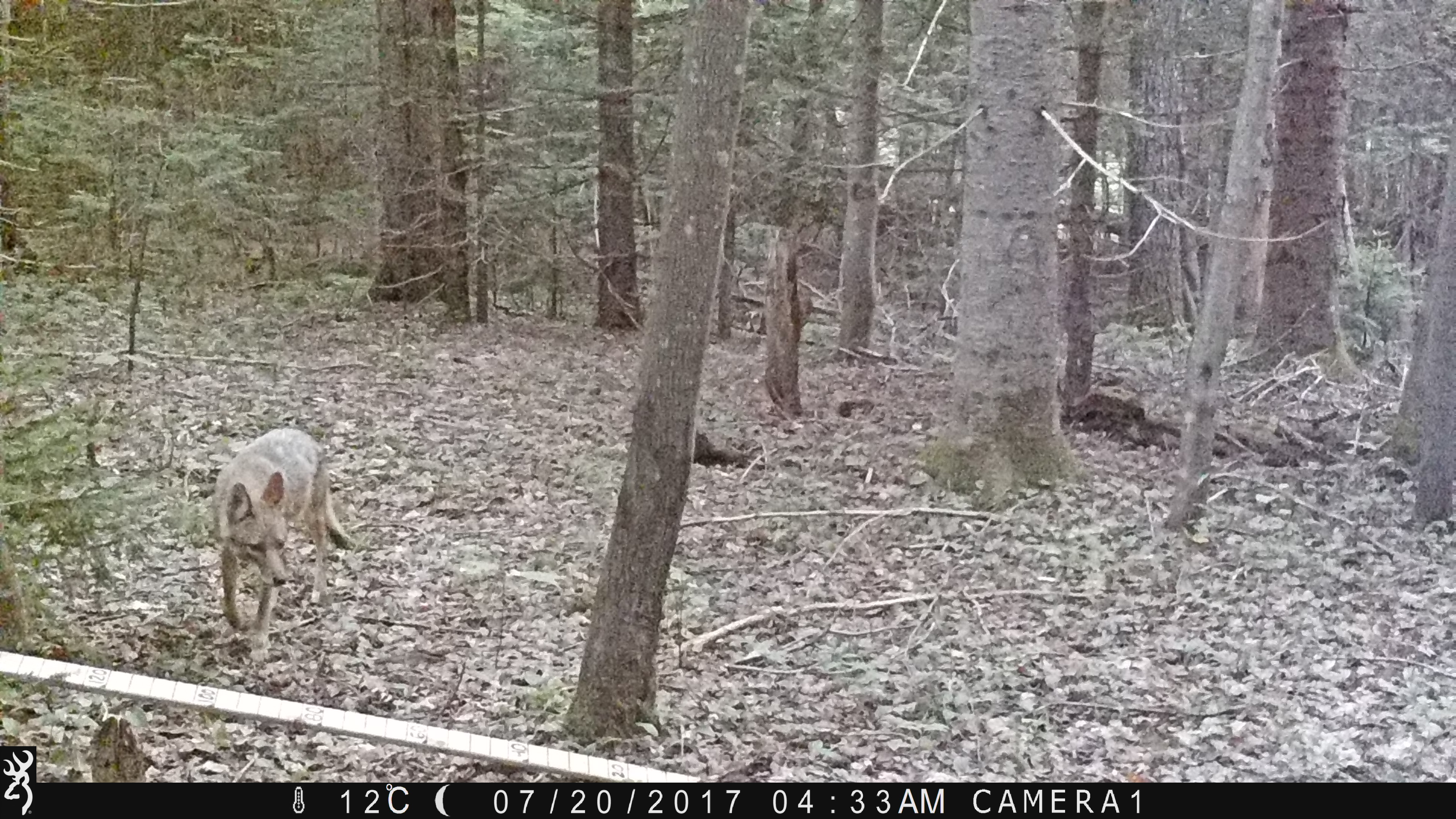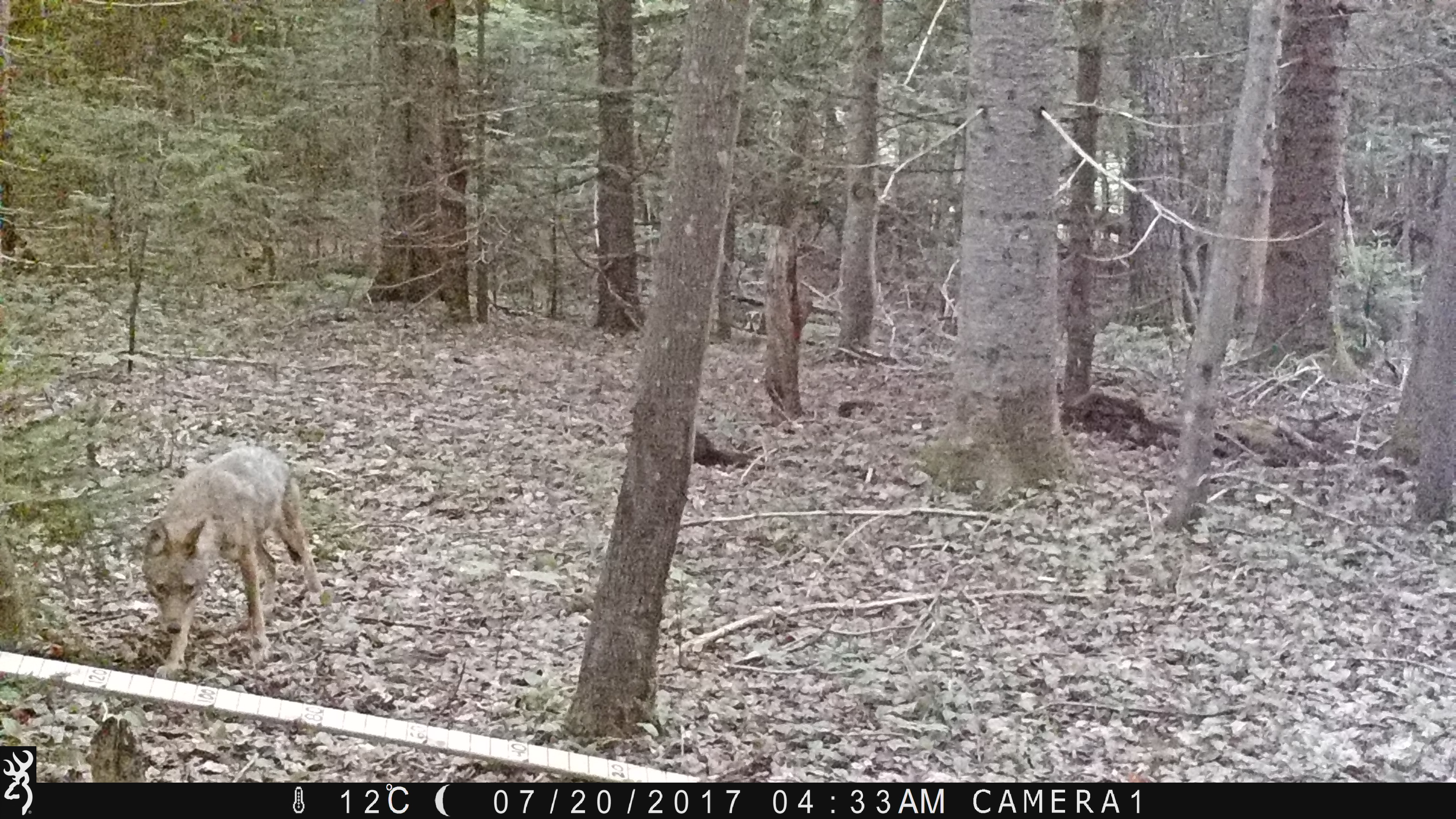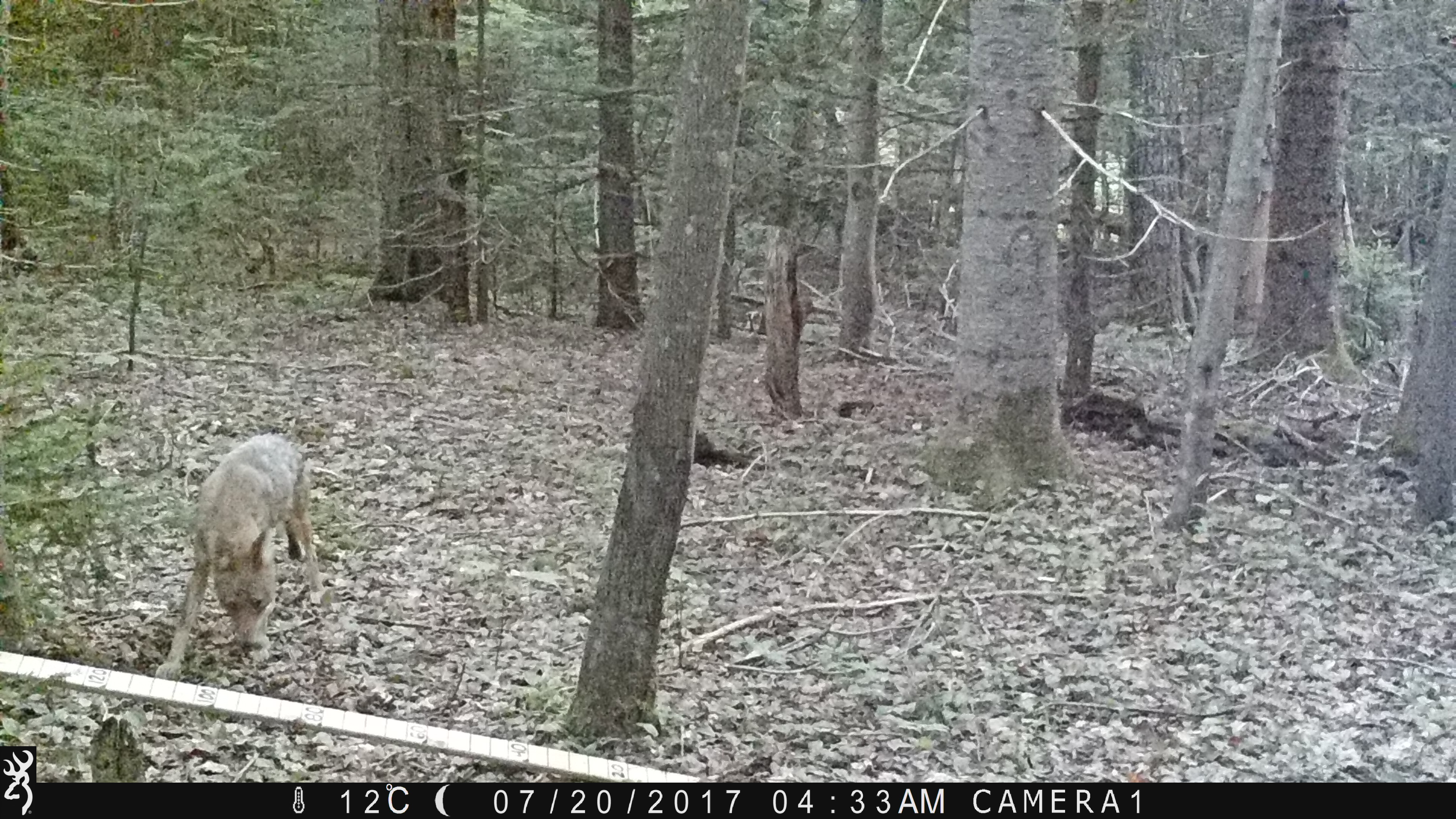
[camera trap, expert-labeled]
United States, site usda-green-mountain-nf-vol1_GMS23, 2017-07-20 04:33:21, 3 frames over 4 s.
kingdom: Animalia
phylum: Chordata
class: Mammalia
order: Carnivora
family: Canidae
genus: Canis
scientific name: Canis latrans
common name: coyote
Coyote (Canis latrans).